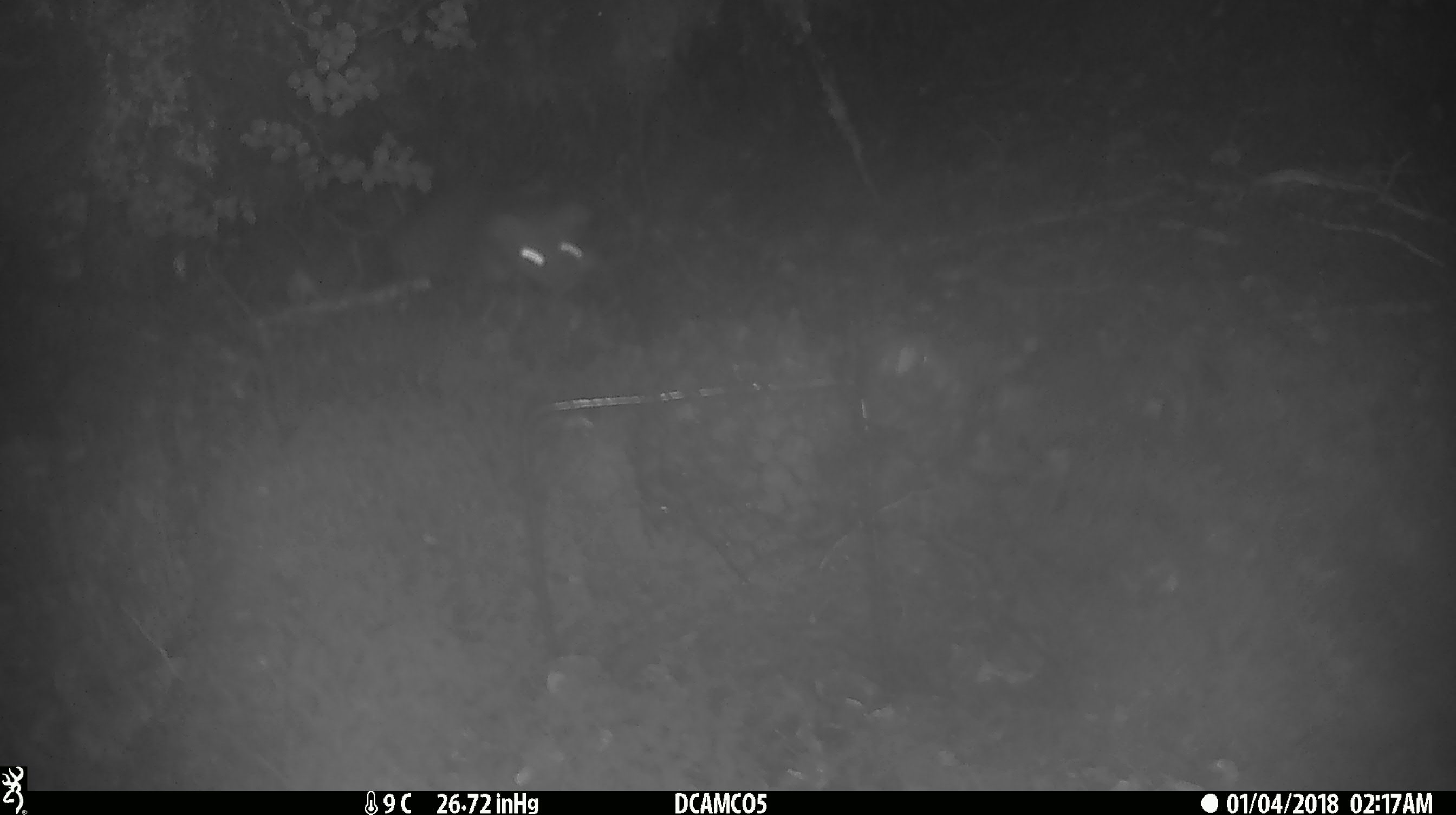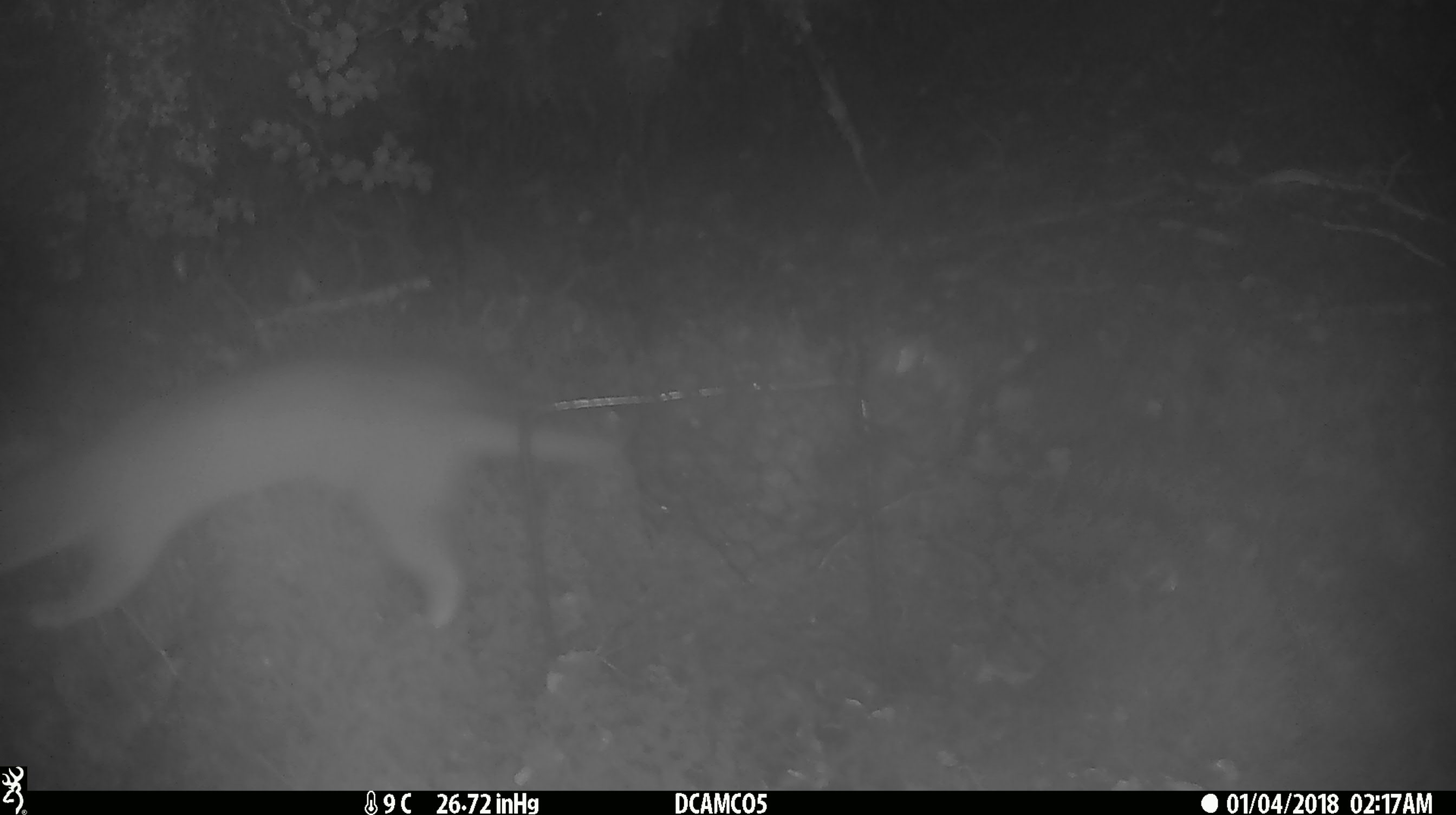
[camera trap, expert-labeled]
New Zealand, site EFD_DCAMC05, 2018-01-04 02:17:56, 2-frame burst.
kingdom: Animalia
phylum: Chordata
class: Mammalia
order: Carnivora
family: Mustelidae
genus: Mustela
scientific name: Mustela erminea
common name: stoat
Stoat (Mustela erminea).